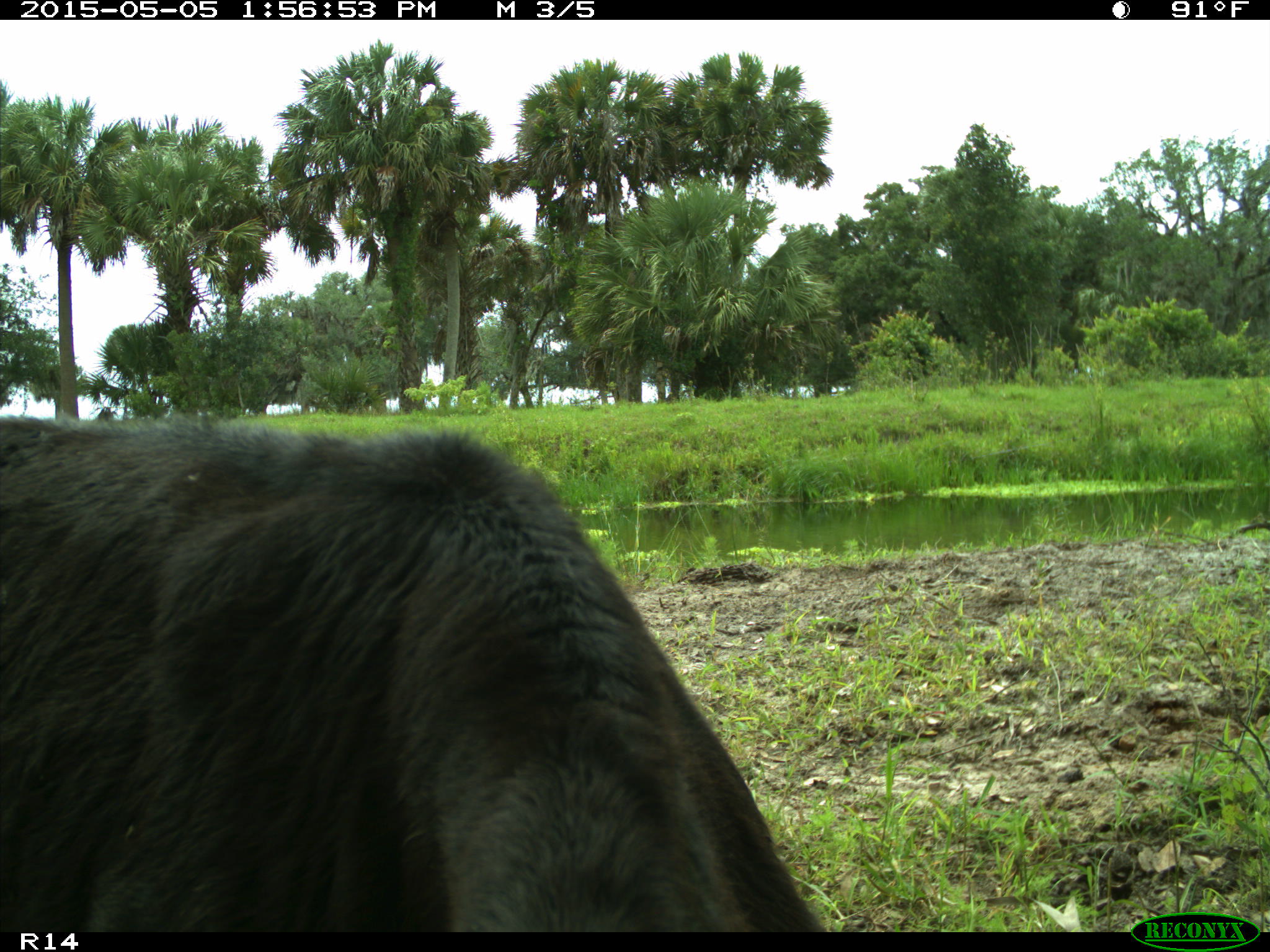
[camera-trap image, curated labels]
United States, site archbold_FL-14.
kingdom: Animalia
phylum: Chordata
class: Mammalia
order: Artiodactyla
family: Bovidae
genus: Bos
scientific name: Bos taurus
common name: domestic cow